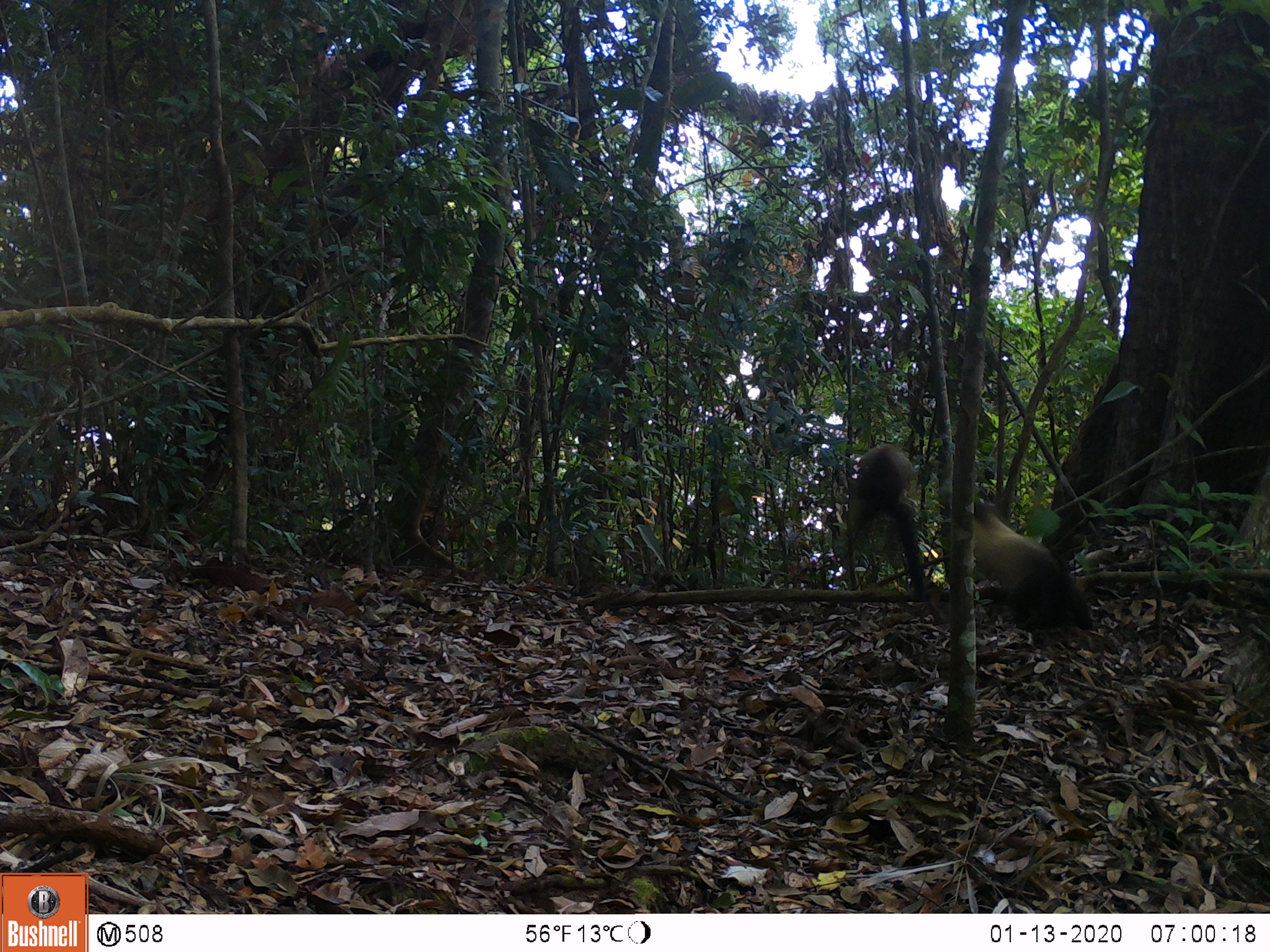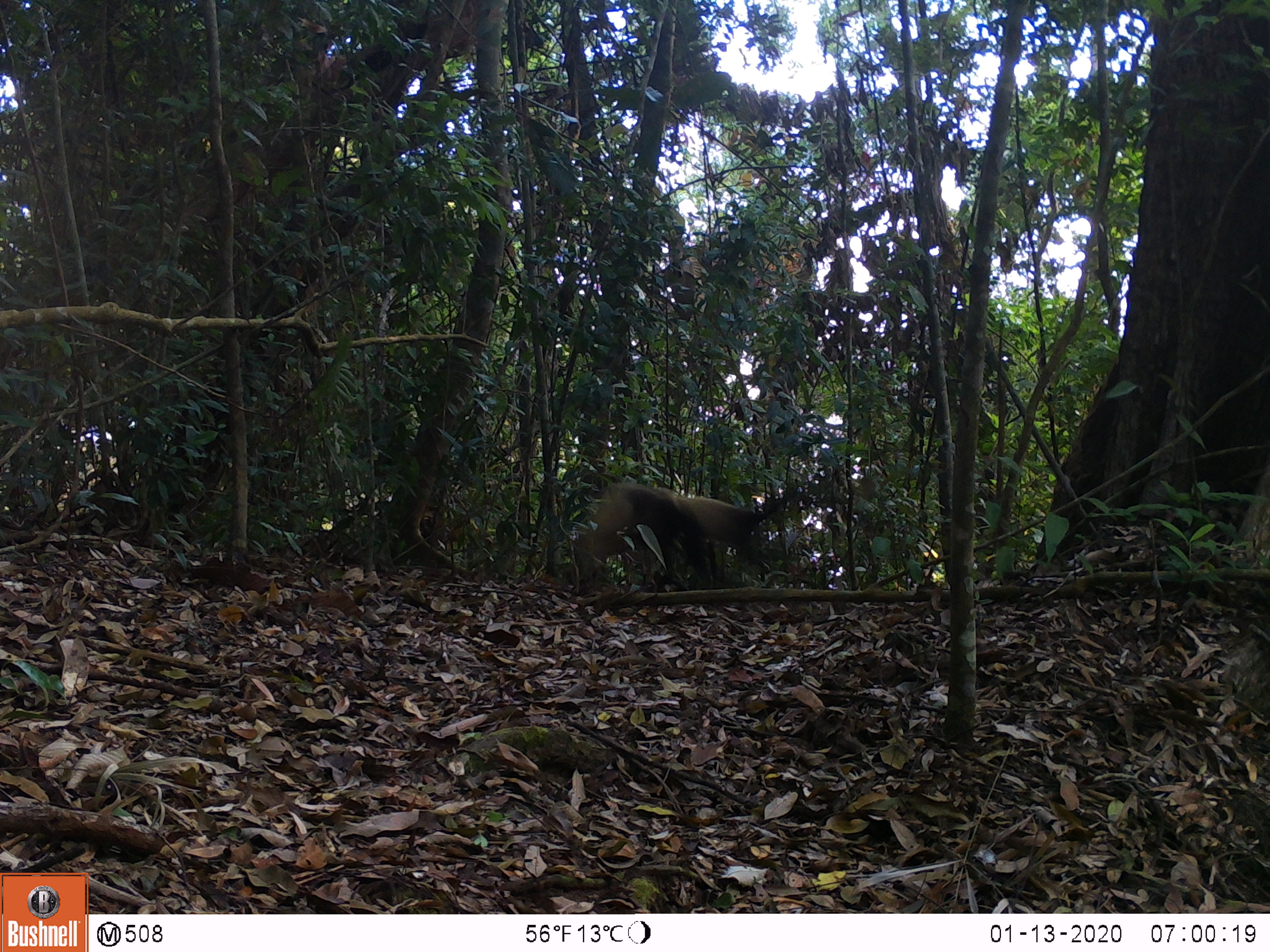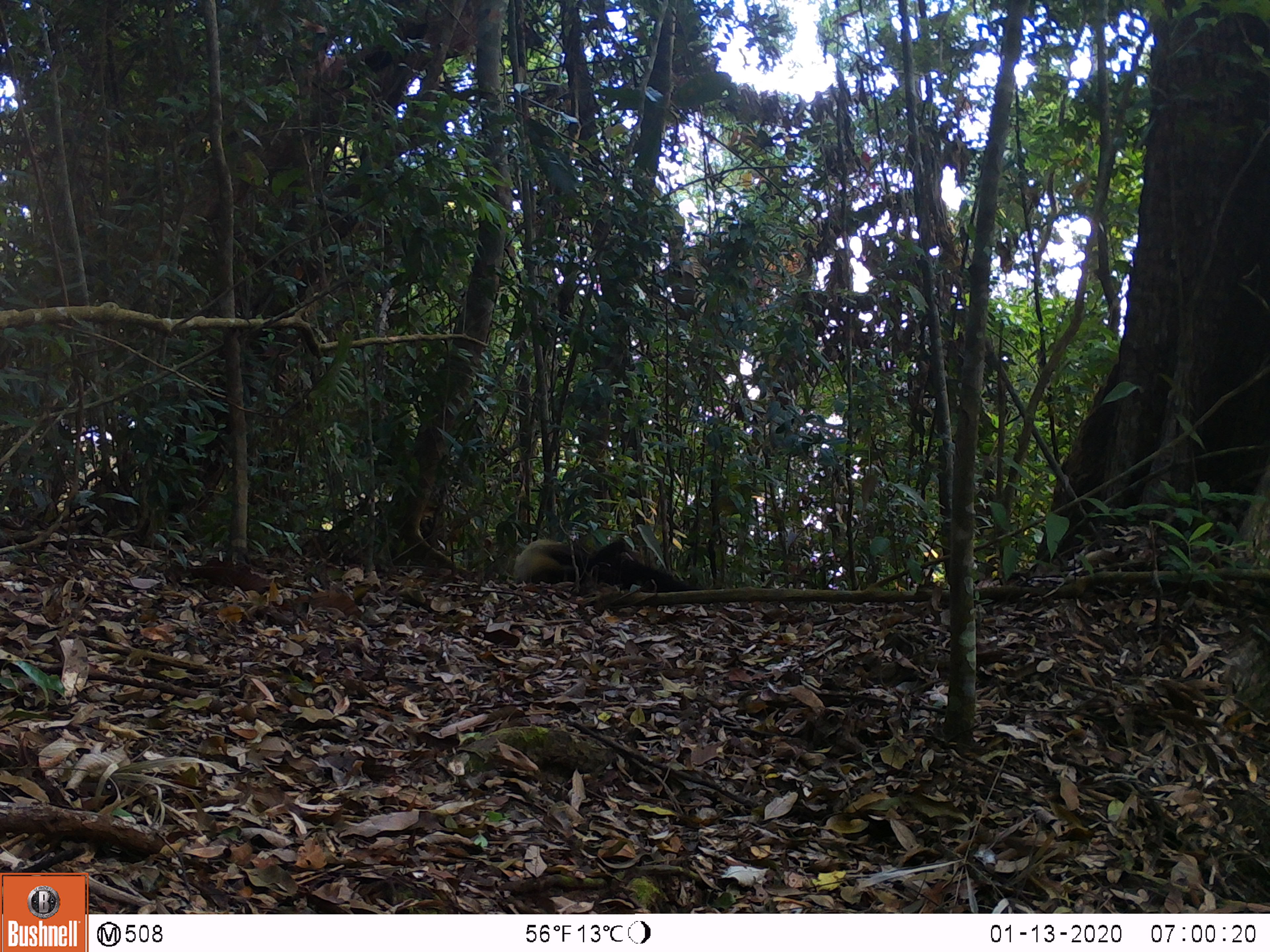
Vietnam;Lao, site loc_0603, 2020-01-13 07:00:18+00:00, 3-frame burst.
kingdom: Animalia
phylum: Chordata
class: Mammalia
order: Carnivora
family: Mustelidae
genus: Martes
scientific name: Martes flavigula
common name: yellow-throated marten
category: yellow throated marten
Yellow throated marten (yellow-throated marten) (Martes flavigula). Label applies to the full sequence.